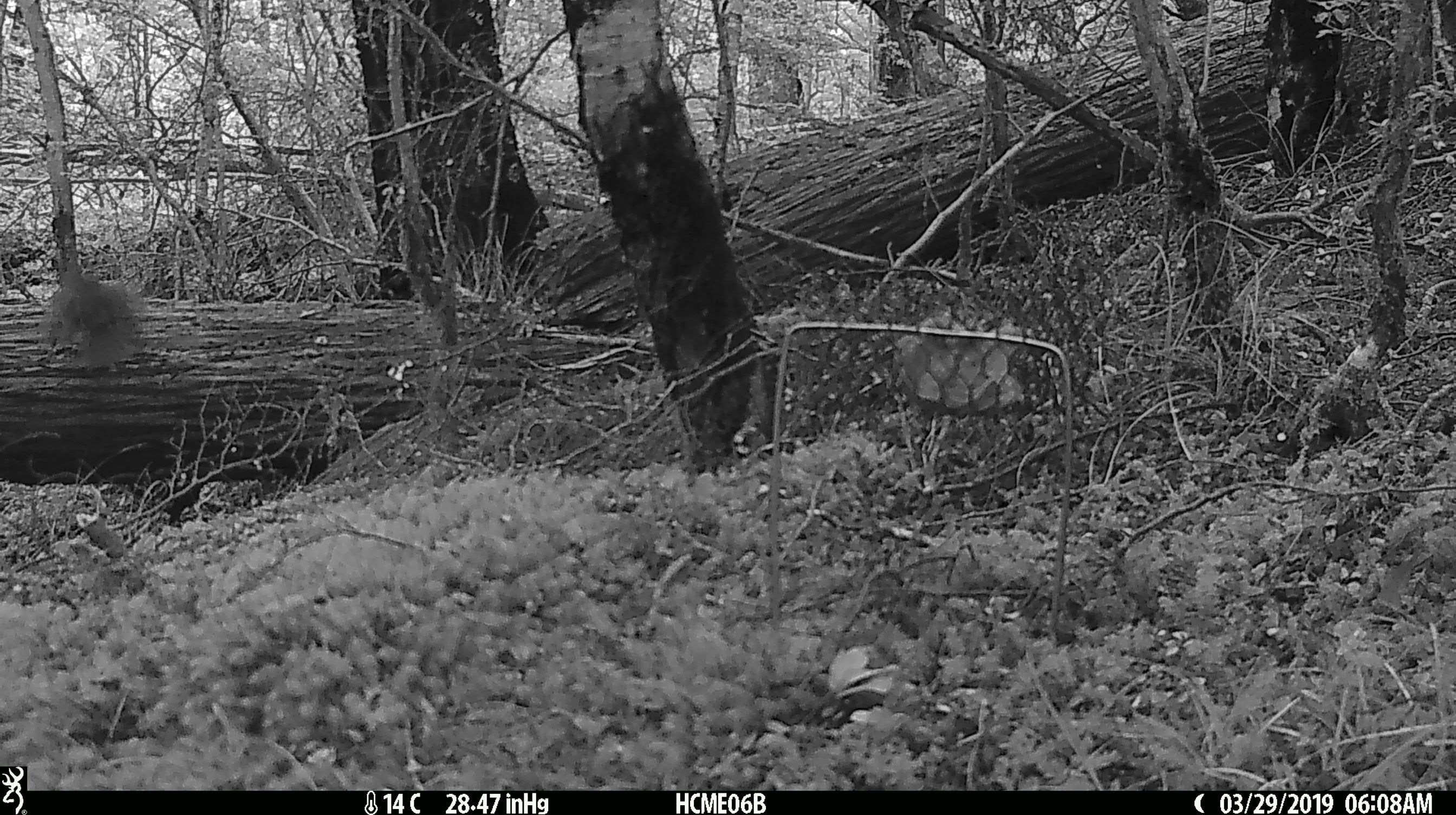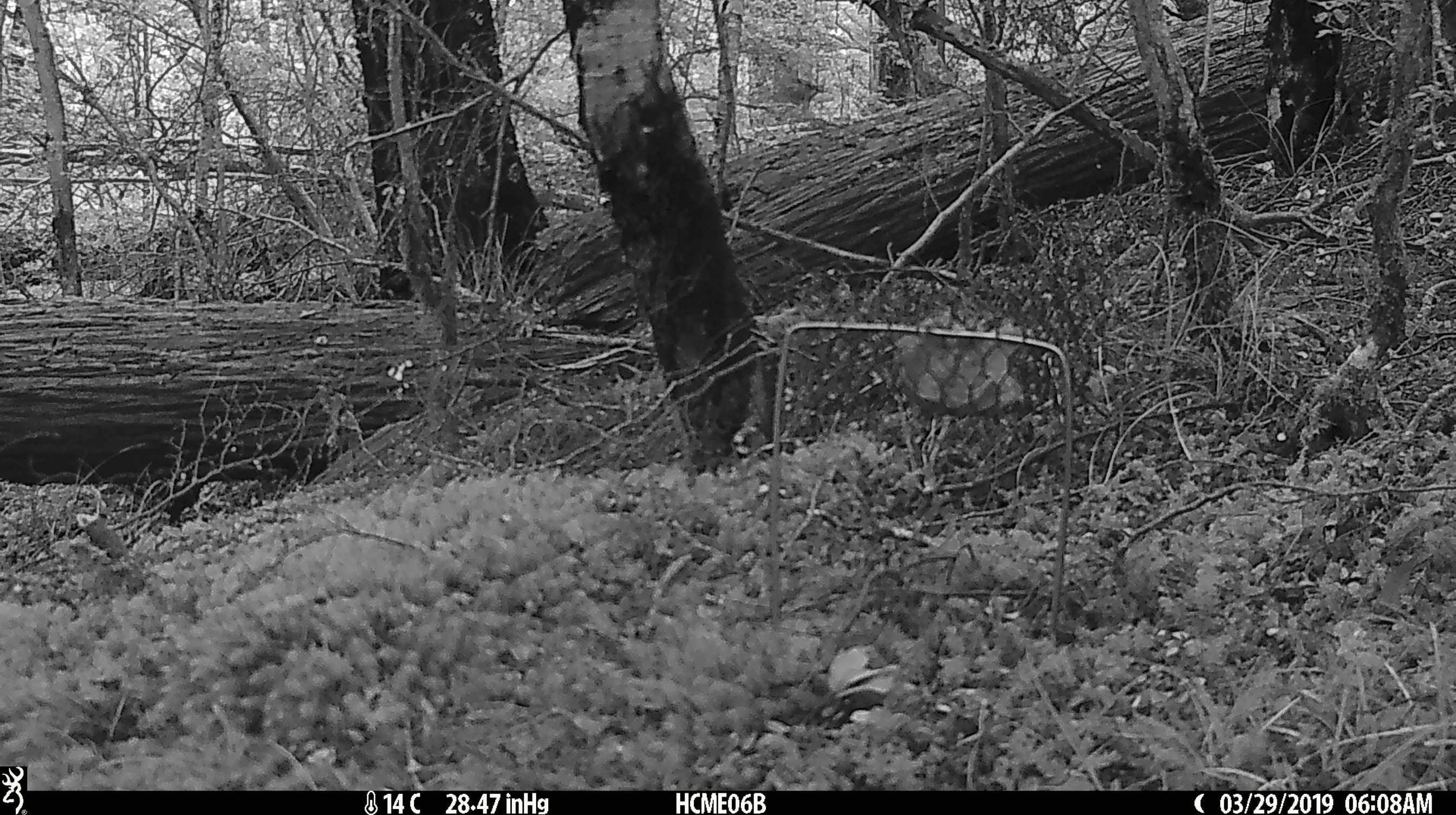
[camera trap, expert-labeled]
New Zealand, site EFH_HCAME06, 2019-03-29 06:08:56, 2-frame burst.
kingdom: Animalia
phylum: Chordata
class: Aves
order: Passeriformes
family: Petroicidae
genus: Petroica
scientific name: Petroica australis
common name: new zealand robin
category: robin